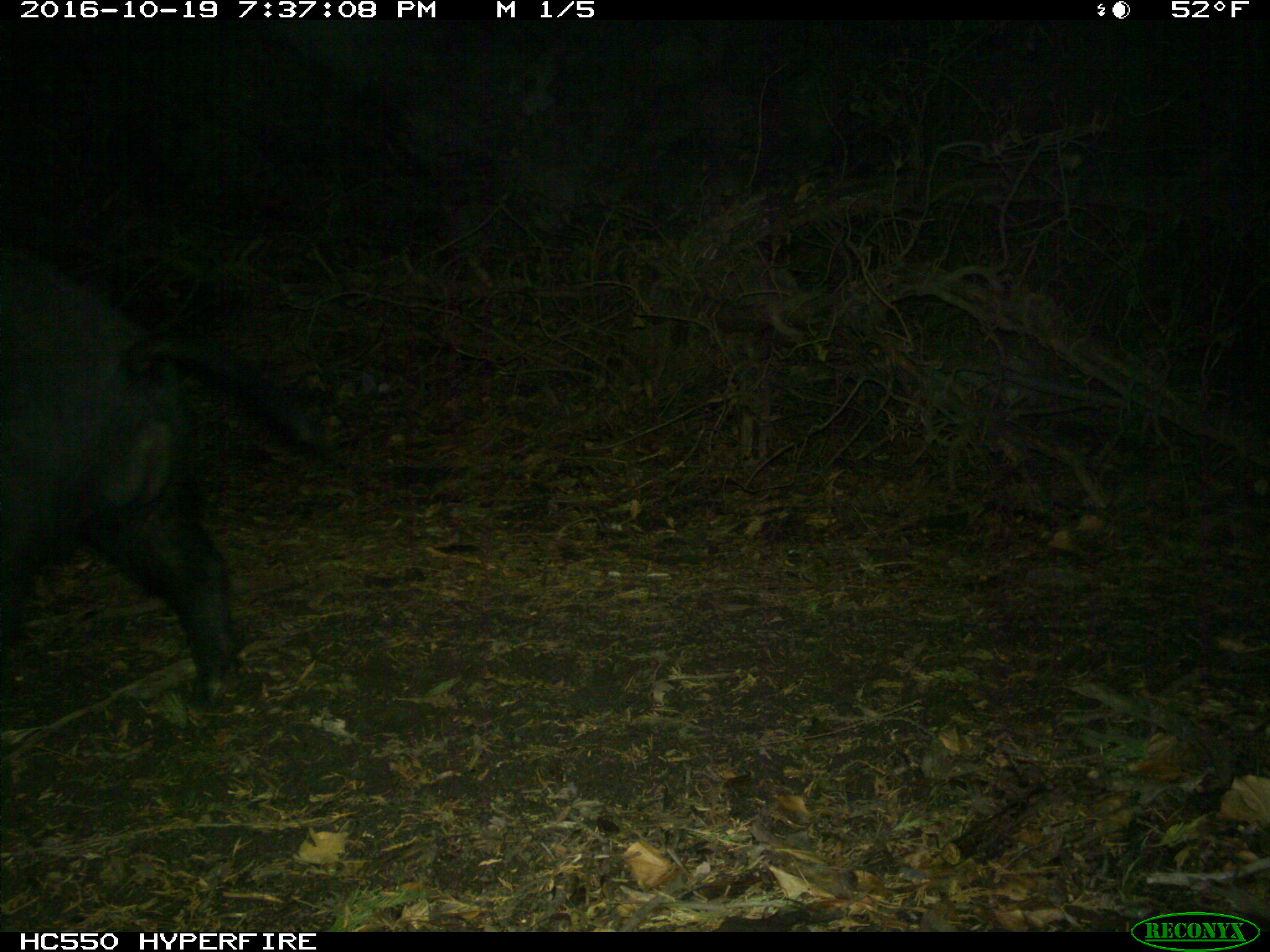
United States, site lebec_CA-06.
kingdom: Animalia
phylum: Chordata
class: Mammalia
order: Artiodactyla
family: Suidae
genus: Sus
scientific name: Sus scrofa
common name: wild boar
Sus scrofa (wild boar).